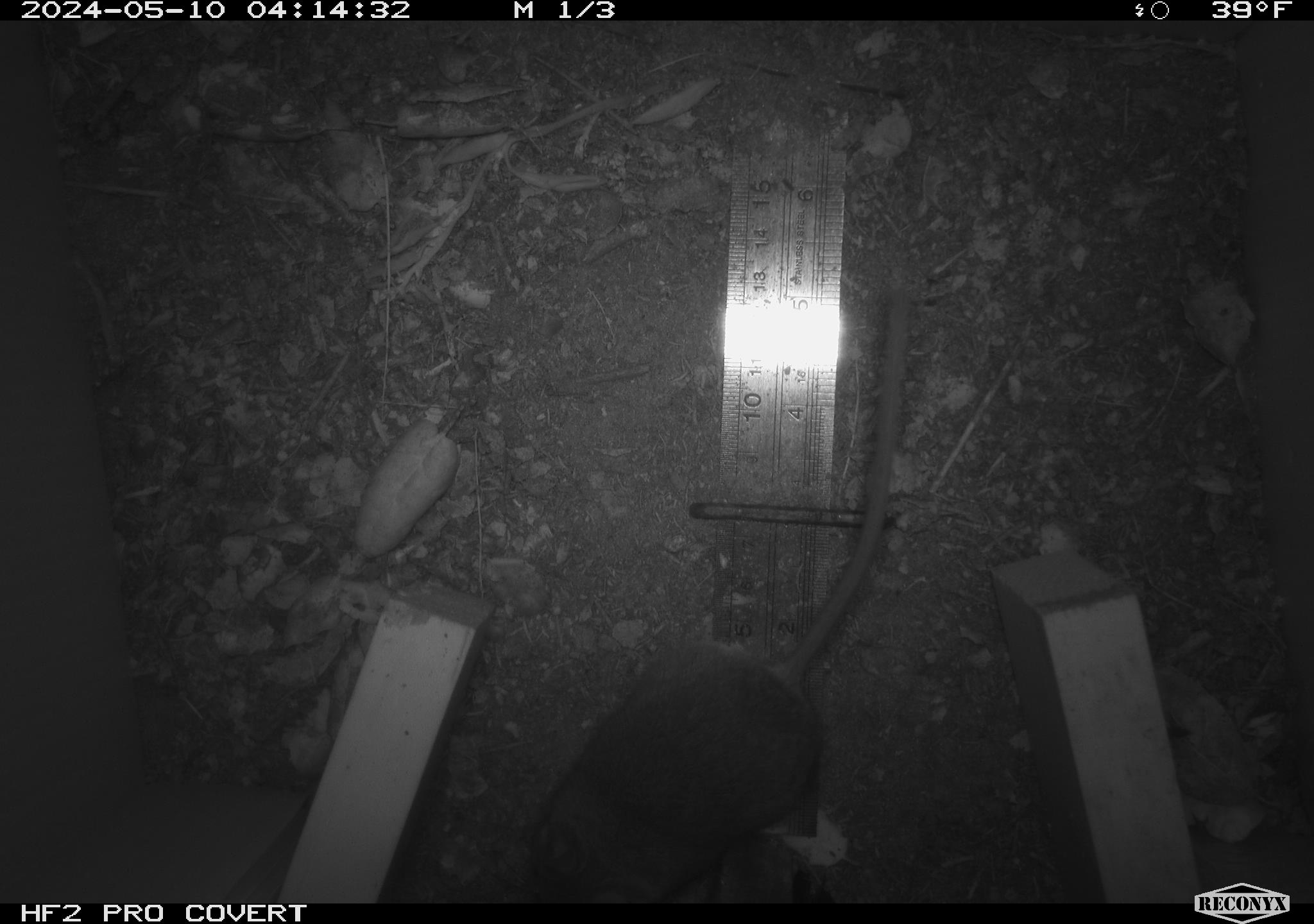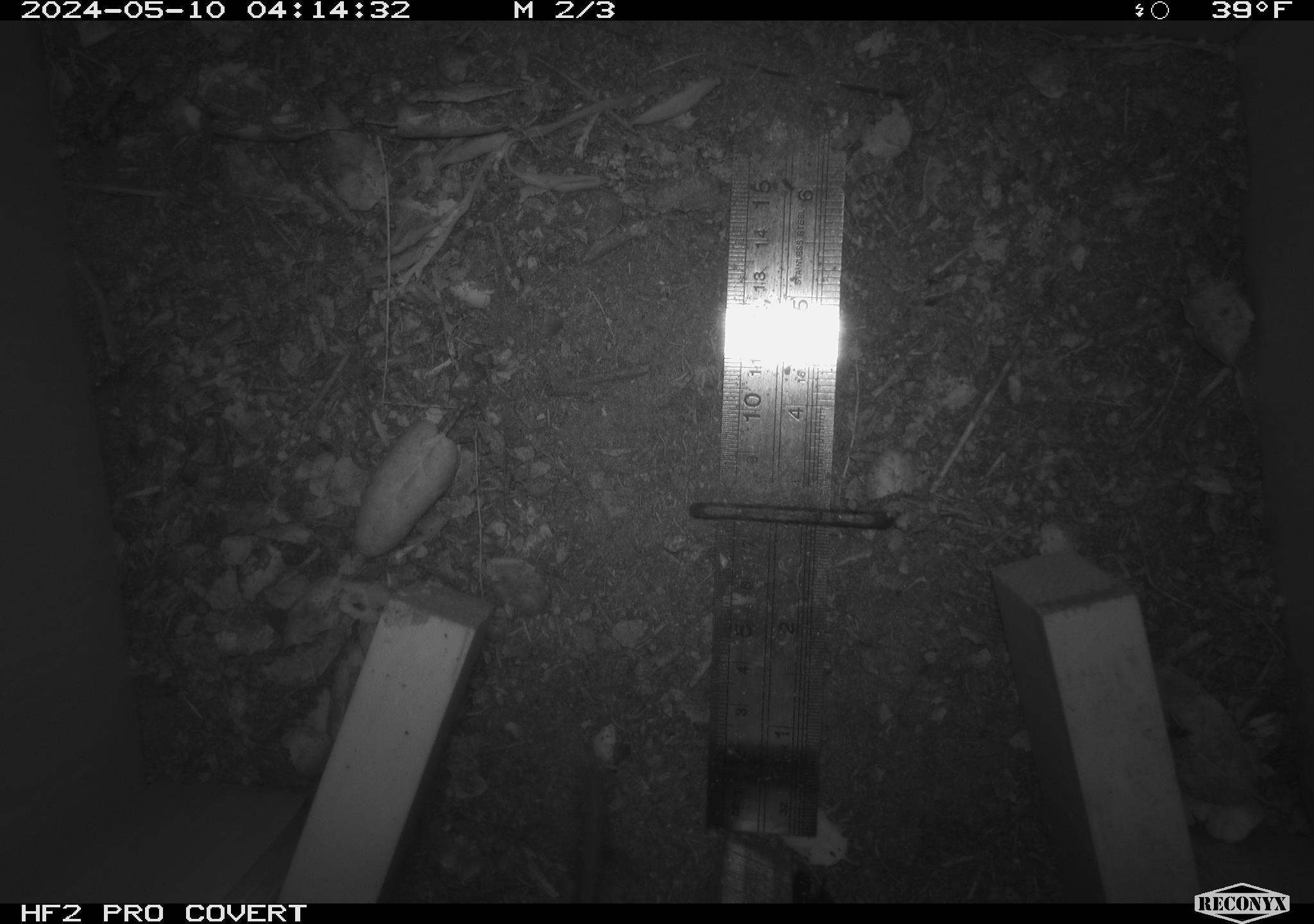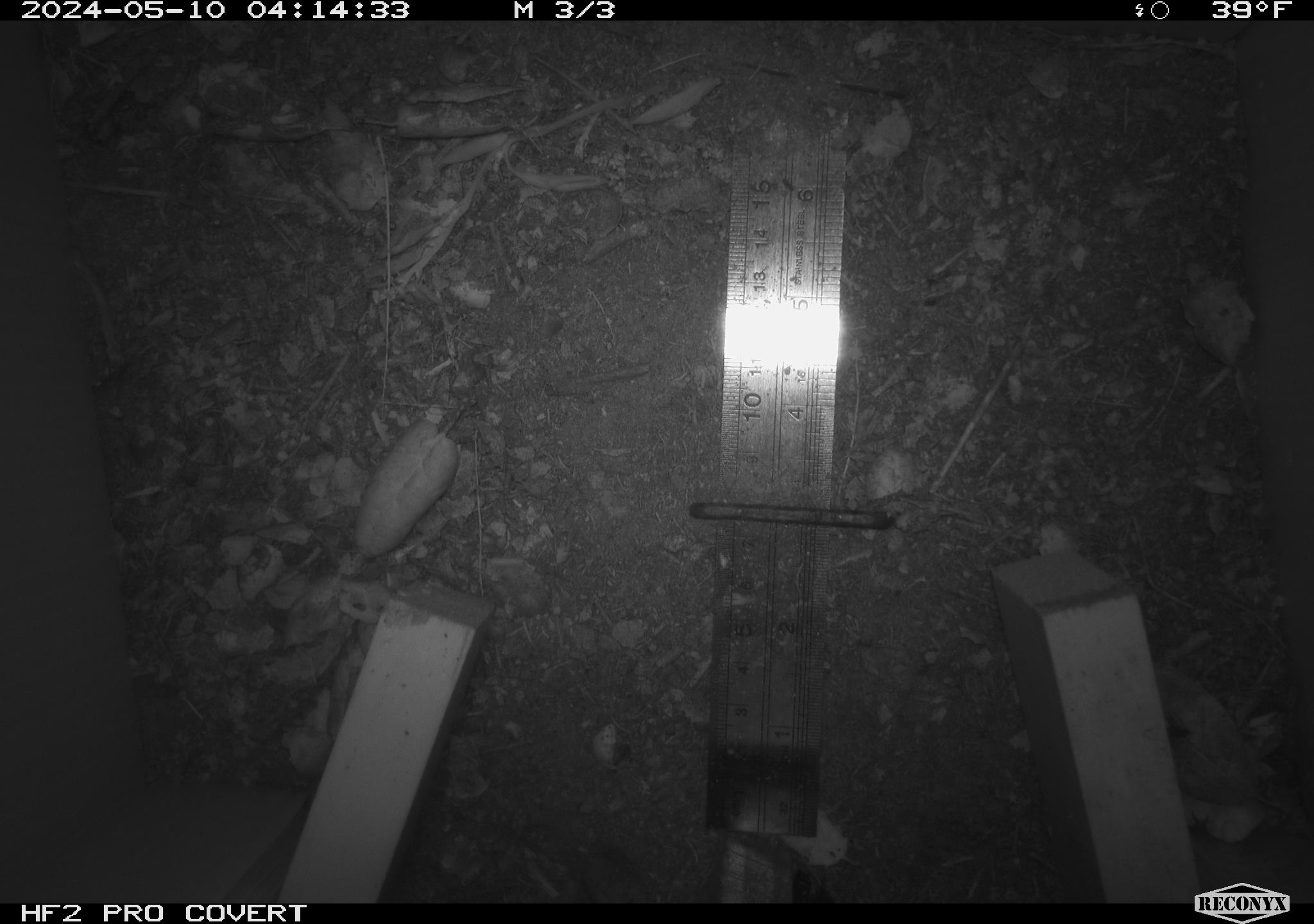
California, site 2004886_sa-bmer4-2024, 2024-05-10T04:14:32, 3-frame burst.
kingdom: Animalia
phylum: Chordata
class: Mammalia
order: Rodentia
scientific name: Rodentia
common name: mouse species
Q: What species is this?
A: Mouse species (Rodentia).